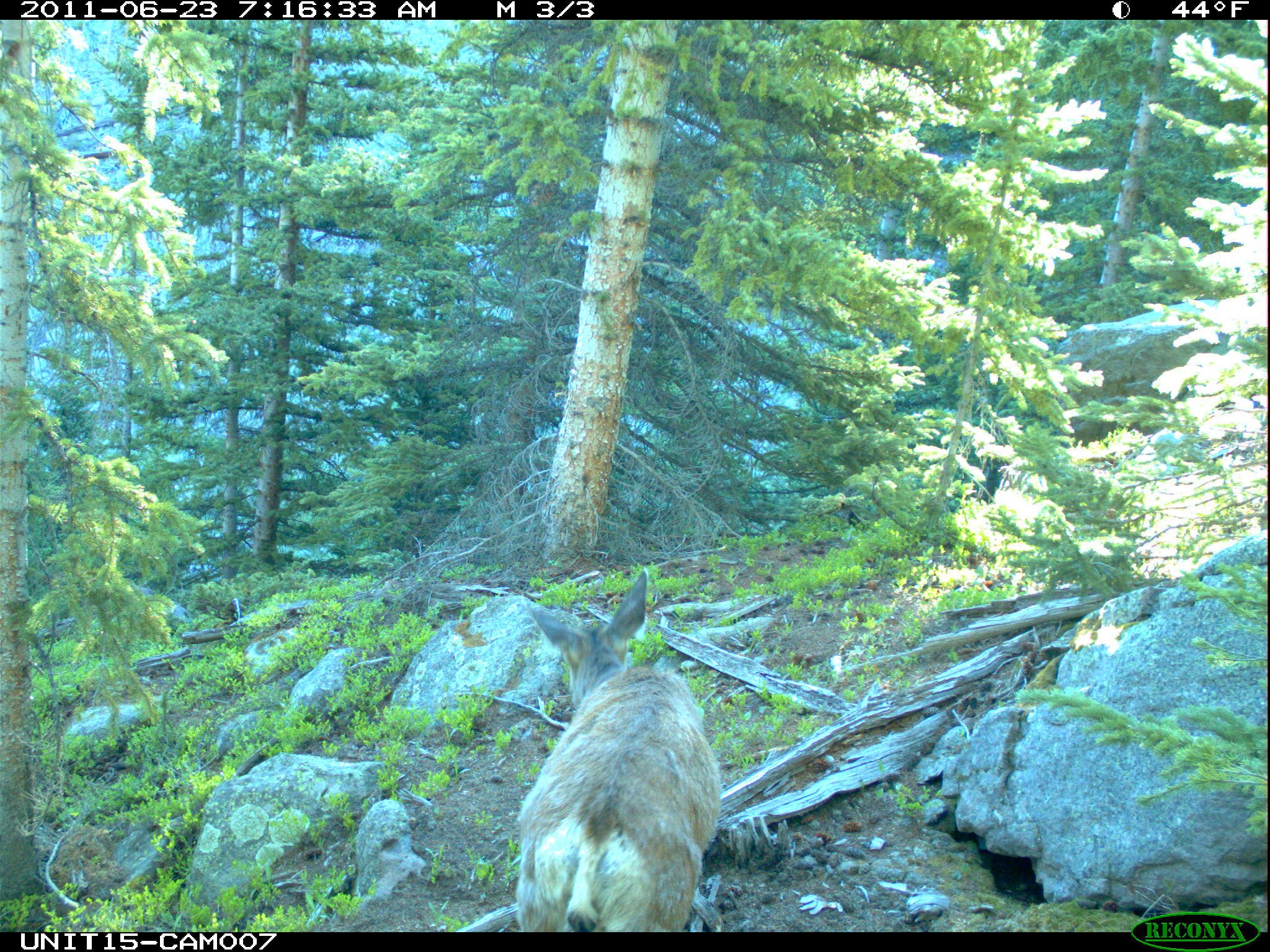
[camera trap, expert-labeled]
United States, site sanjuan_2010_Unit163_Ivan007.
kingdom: Animalia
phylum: Chordata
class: Mammalia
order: Artiodactyla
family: Cervidae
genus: Odocoileus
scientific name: Odocoileus hemionus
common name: mule deer